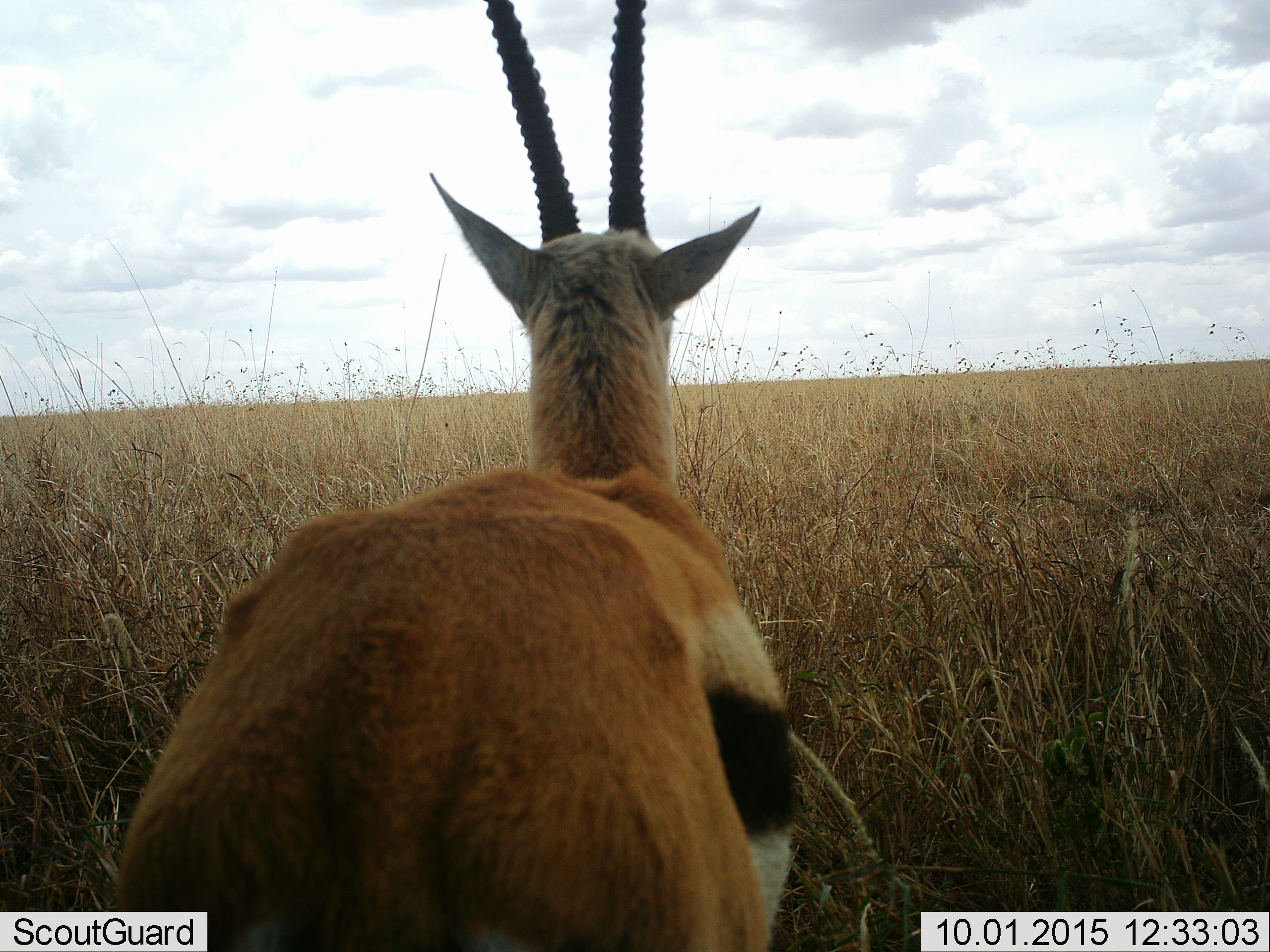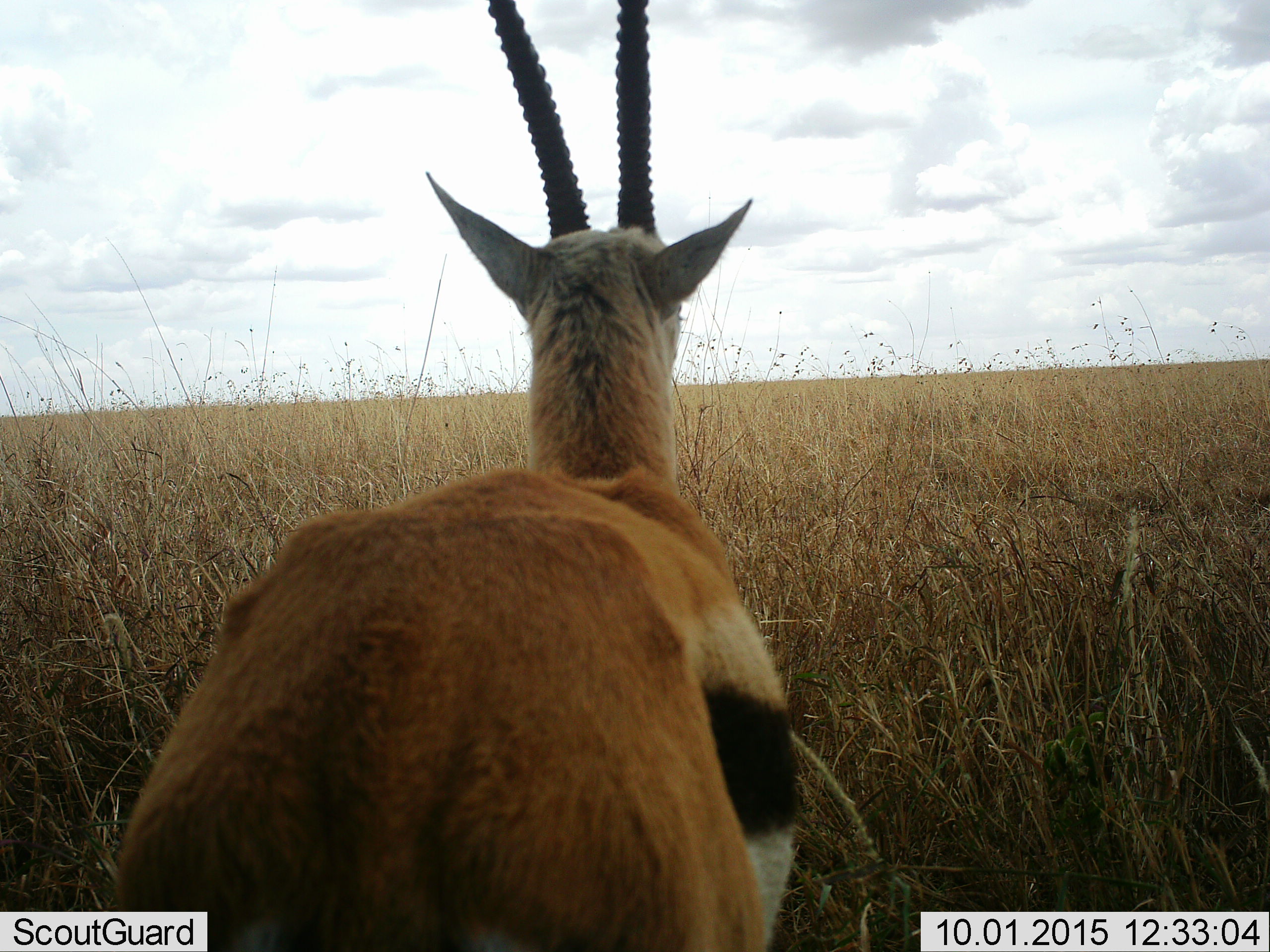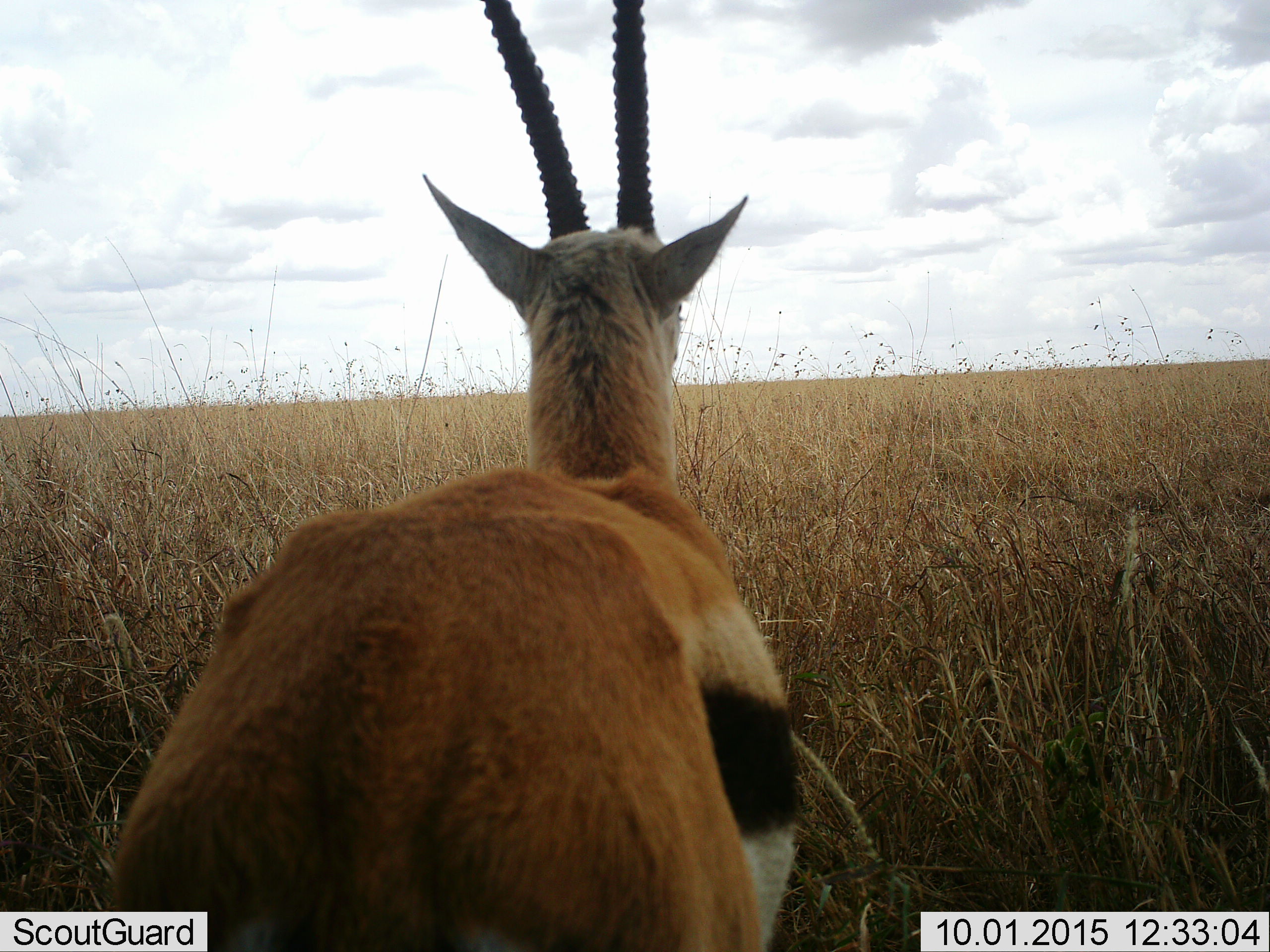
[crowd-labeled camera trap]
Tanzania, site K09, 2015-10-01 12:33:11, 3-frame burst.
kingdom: Animalia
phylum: Chordata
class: Mammalia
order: Artiodactyla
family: Bovidae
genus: Eudorcas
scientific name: Eudorcas thomsonii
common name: thomson's gazelle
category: gazellethomsons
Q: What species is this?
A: Gazellethomsons (thomson's gazelle) (Eudorcas thomsonii).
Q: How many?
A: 1.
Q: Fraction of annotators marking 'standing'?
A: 100%.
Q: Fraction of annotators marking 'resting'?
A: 0%.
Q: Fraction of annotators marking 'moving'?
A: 0%.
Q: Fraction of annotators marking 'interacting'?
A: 0%.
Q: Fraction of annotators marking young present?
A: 0%.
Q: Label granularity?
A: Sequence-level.